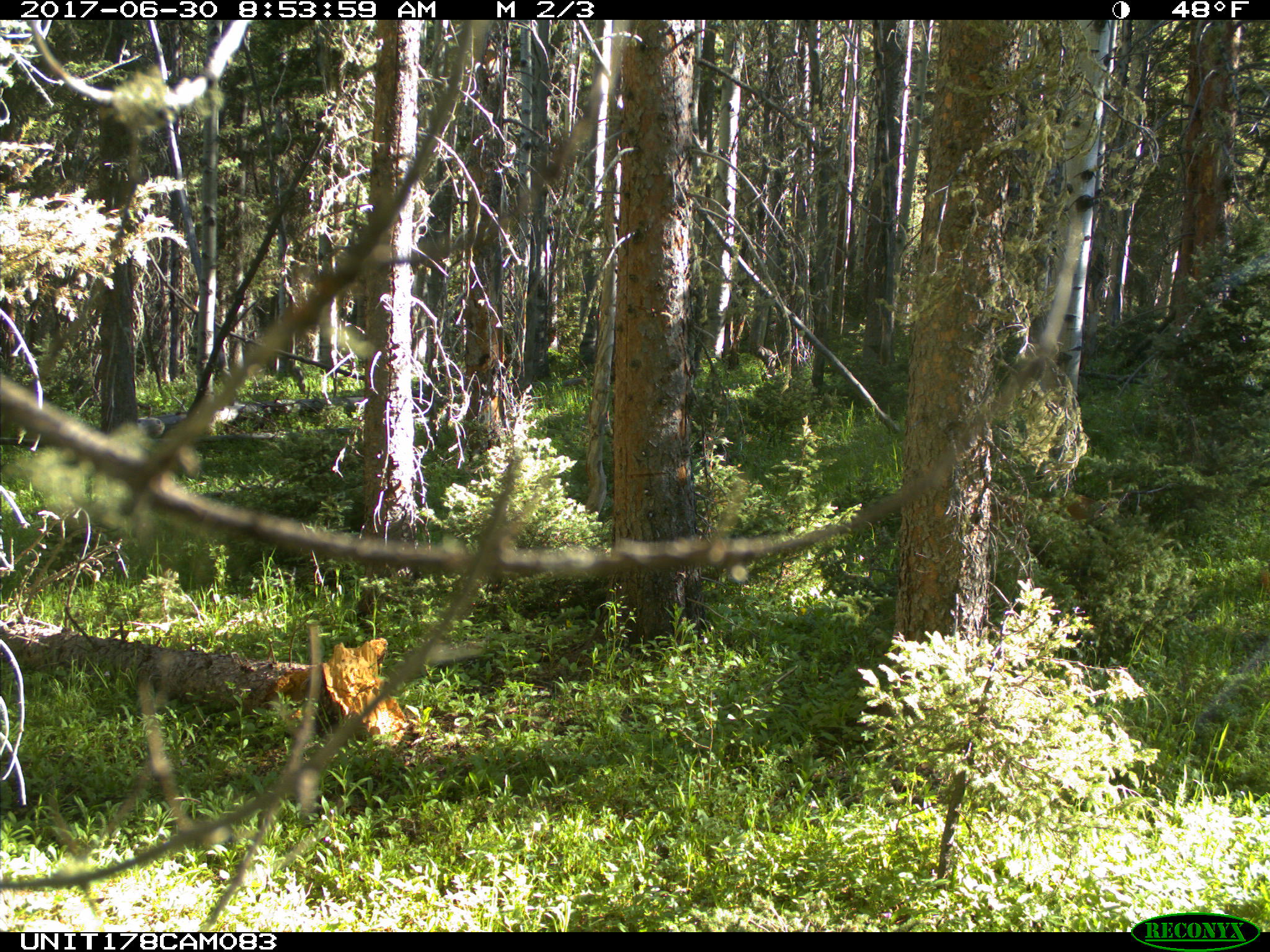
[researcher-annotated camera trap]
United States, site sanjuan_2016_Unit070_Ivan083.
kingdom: Animalia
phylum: Chordata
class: Mammalia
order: Artiodactyla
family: Cervidae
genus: Odocoileus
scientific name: Odocoileus hemionus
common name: mule deer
Odocoileus hemionus (mule deer).